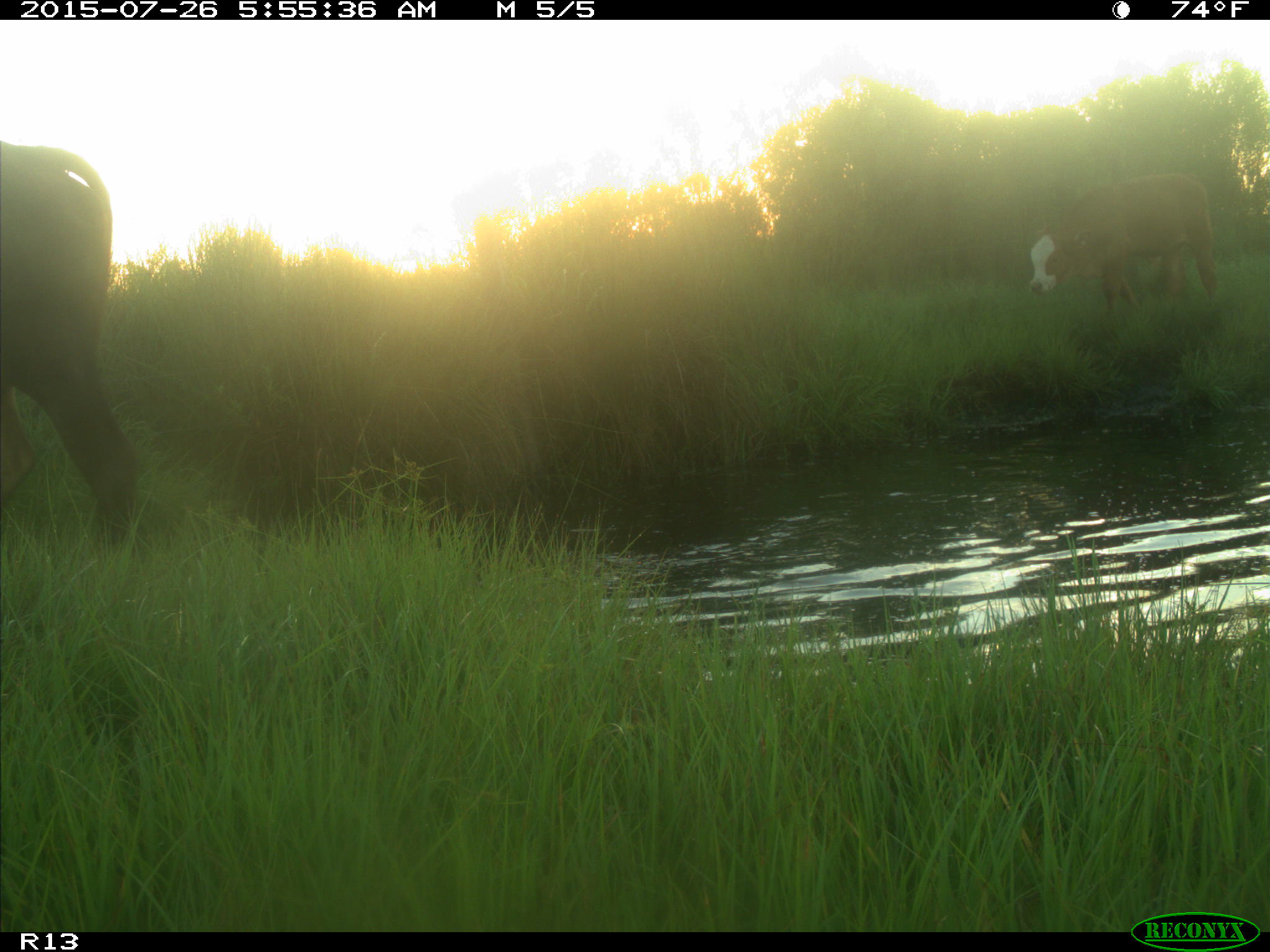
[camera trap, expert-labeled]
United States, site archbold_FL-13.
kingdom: Animalia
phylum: Chordata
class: Mammalia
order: Artiodactyla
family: Bovidae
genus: Bos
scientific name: Bos taurus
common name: domestic cow